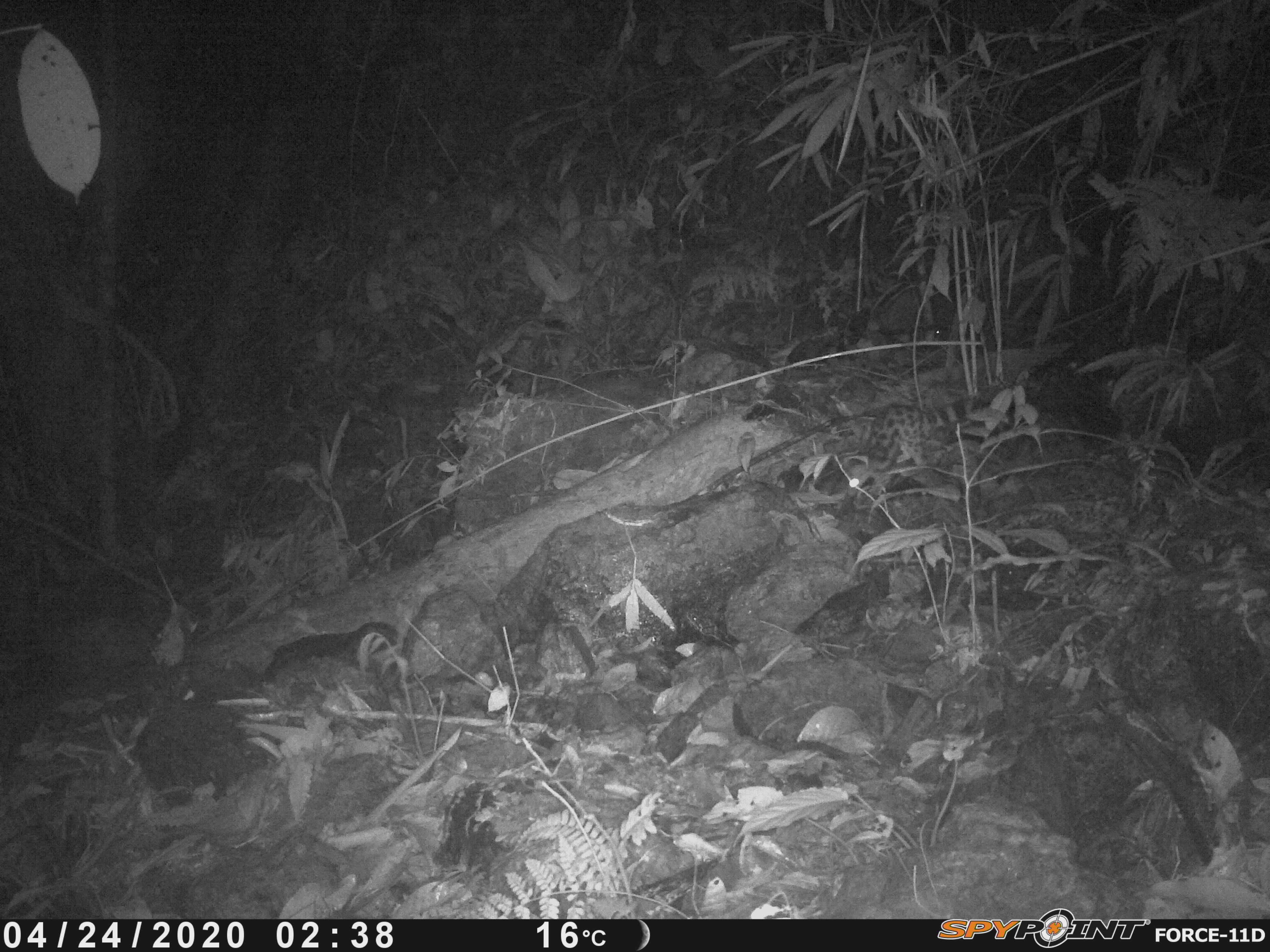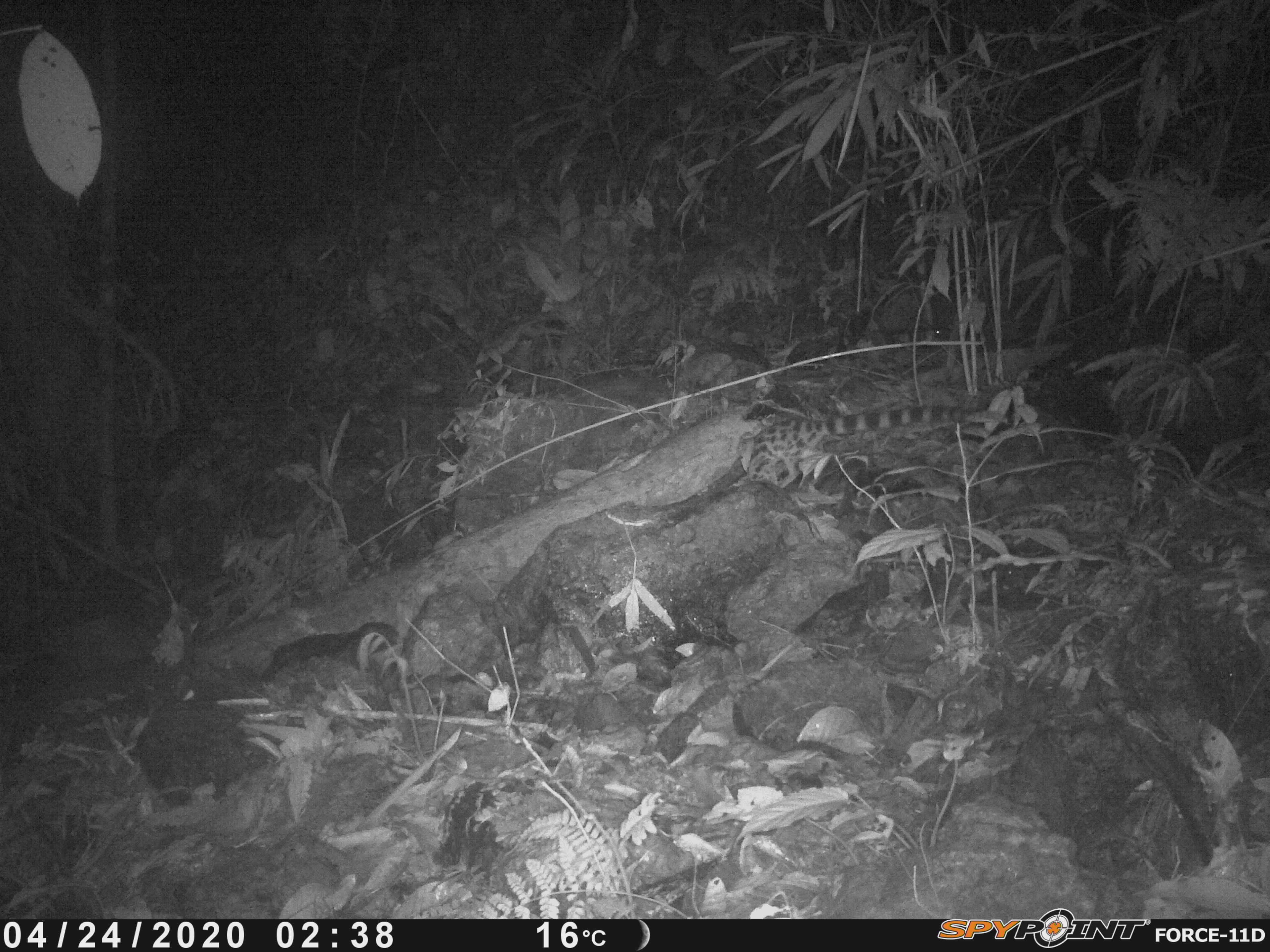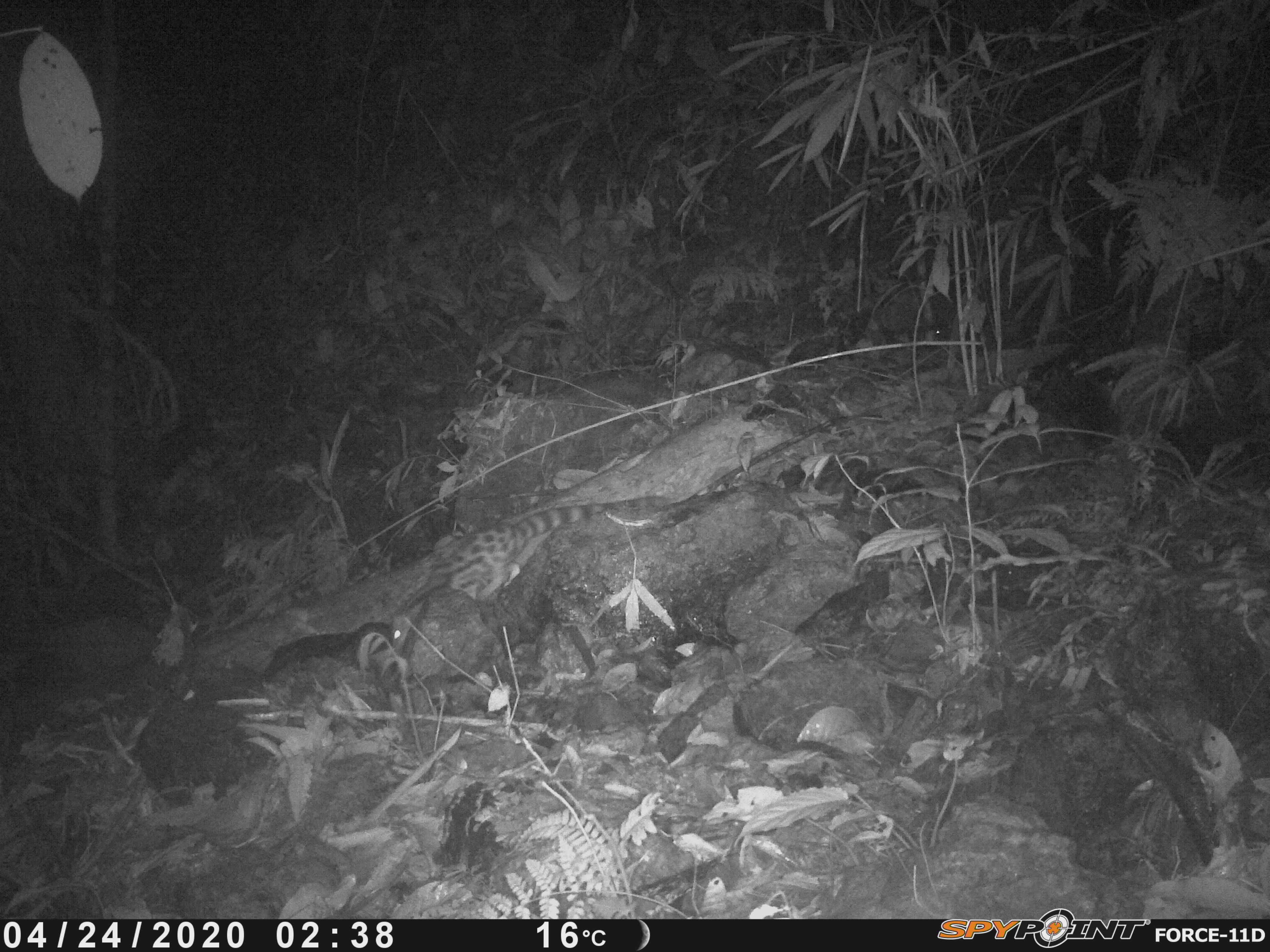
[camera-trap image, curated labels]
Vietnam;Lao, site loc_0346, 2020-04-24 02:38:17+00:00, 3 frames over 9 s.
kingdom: Animalia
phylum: Chordata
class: Mammalia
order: Carnivora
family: Prionodontidae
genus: Prionodon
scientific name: Prionodon pardicolor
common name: spotted linsang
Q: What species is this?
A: Spotted linsang (Prionodon pardicolor).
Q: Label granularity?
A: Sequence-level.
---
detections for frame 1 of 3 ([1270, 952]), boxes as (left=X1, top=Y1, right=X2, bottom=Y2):
spotted linsang: (left=846, top=385, right=1005, bottom=498)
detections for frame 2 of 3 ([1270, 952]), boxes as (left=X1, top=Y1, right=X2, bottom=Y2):
spotted linsang: (left=744, top=403, right=1006, bottom=487)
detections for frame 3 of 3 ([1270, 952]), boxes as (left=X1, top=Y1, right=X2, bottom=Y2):
spotted linsang: (left=391, top=495, right=669, bottom=651)